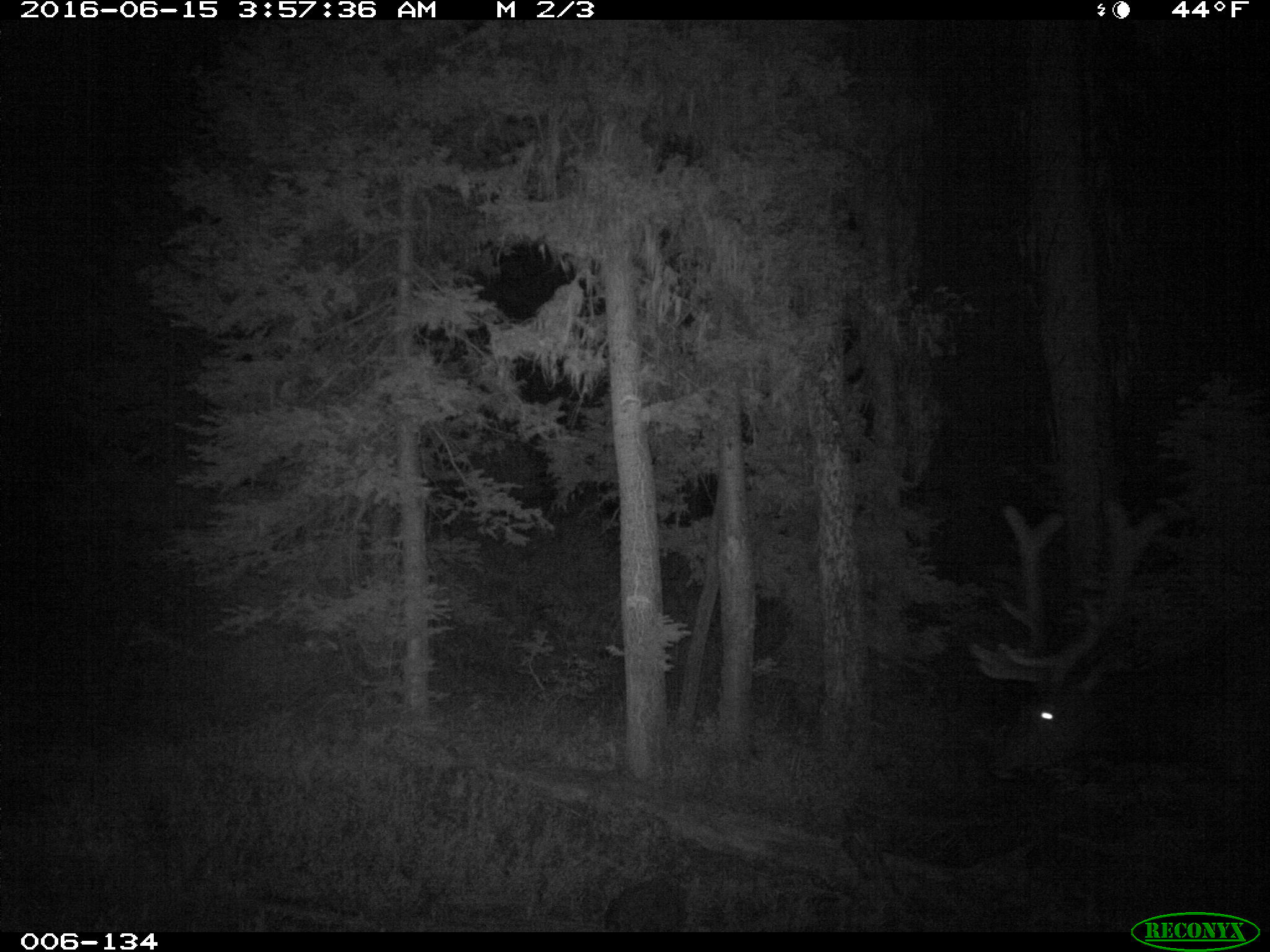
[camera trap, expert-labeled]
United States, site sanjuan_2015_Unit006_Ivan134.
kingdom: Animalia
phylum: Chordata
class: Mammalia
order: Artiodactyla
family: Cervidae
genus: Cervus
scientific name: Cervus elaphus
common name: red deer